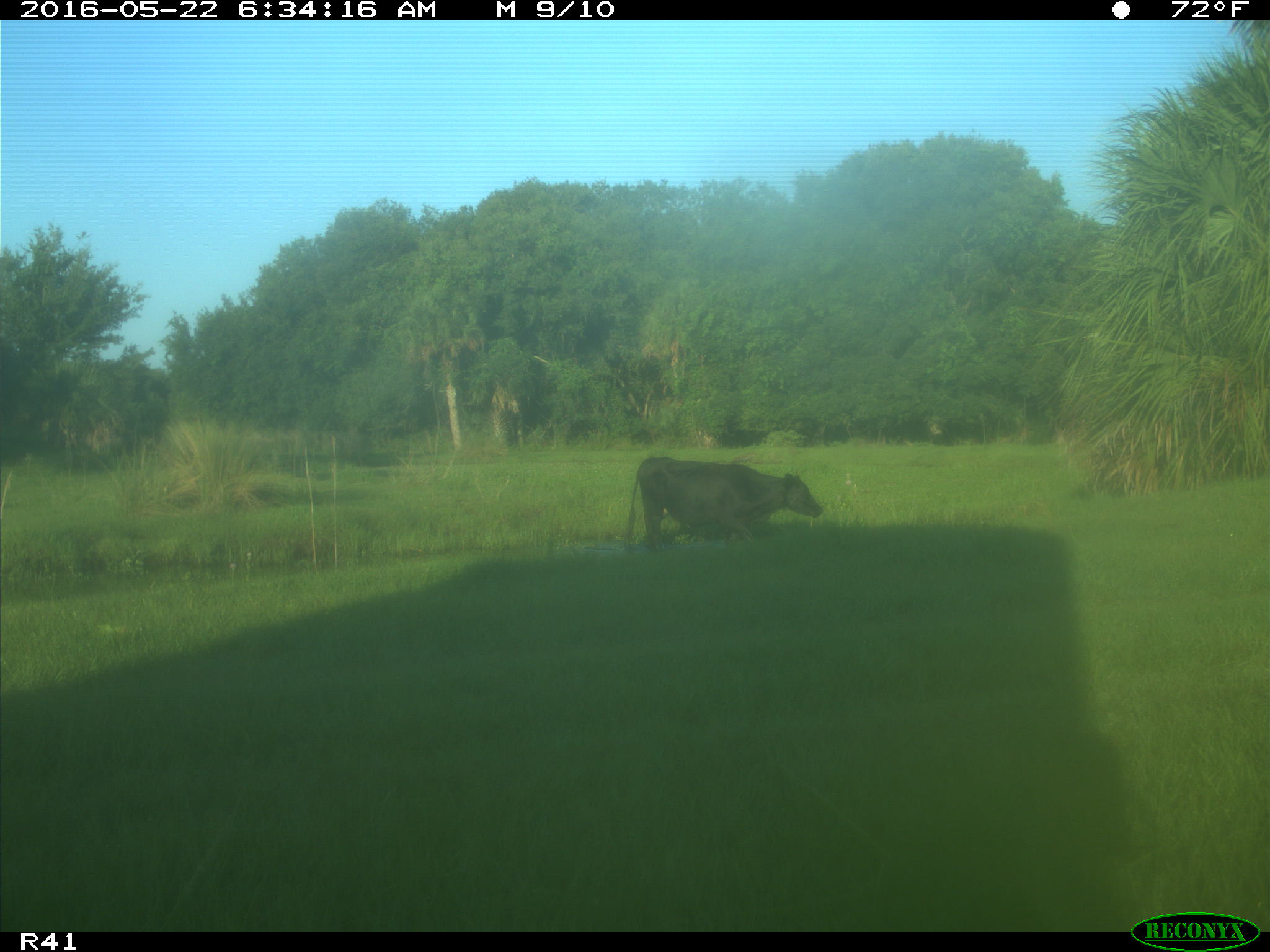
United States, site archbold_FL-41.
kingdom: Animalia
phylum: Chordata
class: Mammalia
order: Artiodactyla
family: Bovidae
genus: Bos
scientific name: Bos taurus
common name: domestic cow